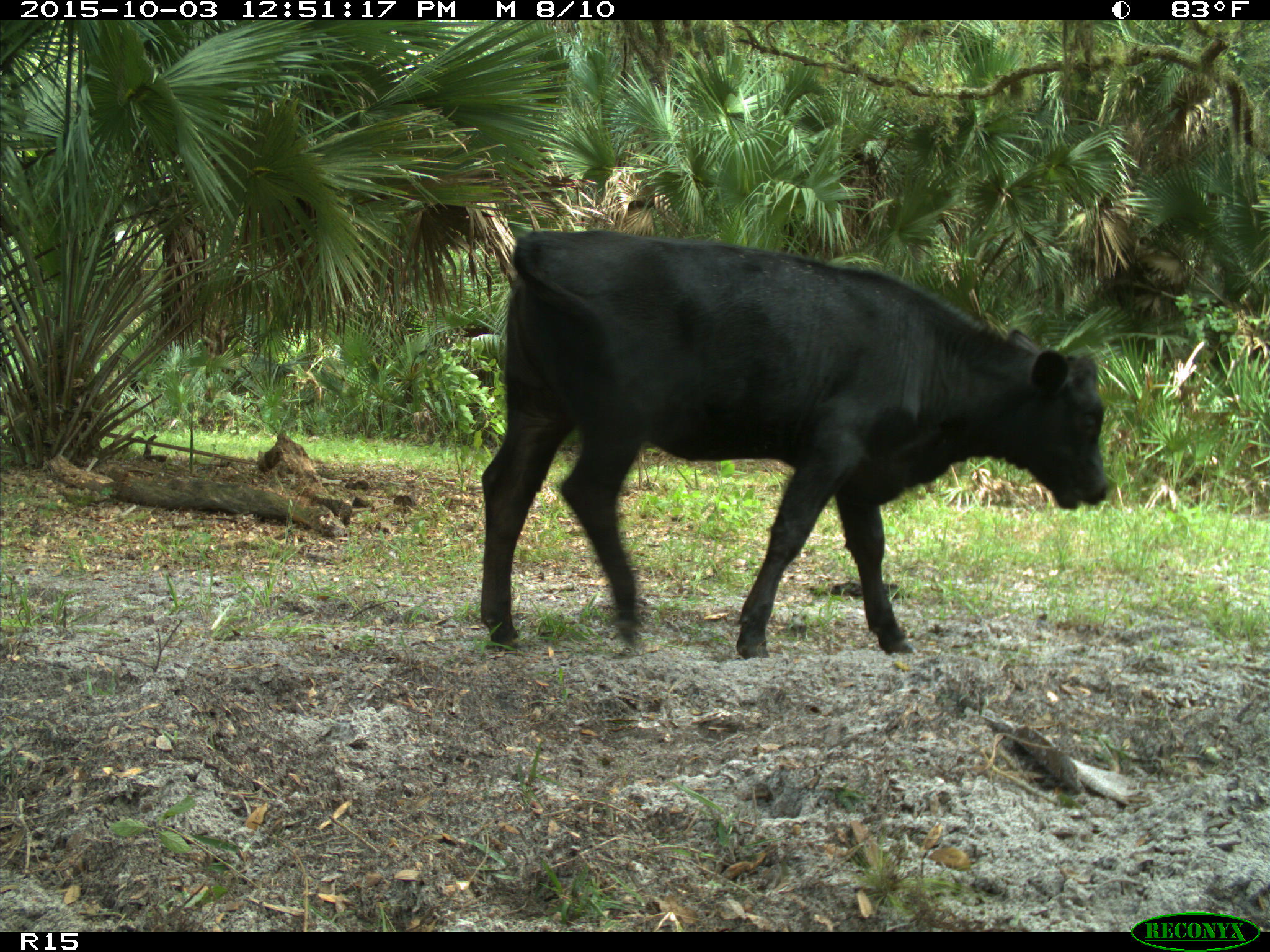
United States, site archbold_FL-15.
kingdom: Animalia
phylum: Chordata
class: Mammalia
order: Artiodactyla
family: Bovidae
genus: Bos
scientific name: Bos taurus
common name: domestic cow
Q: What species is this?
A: Bos taurus (domestic cow).